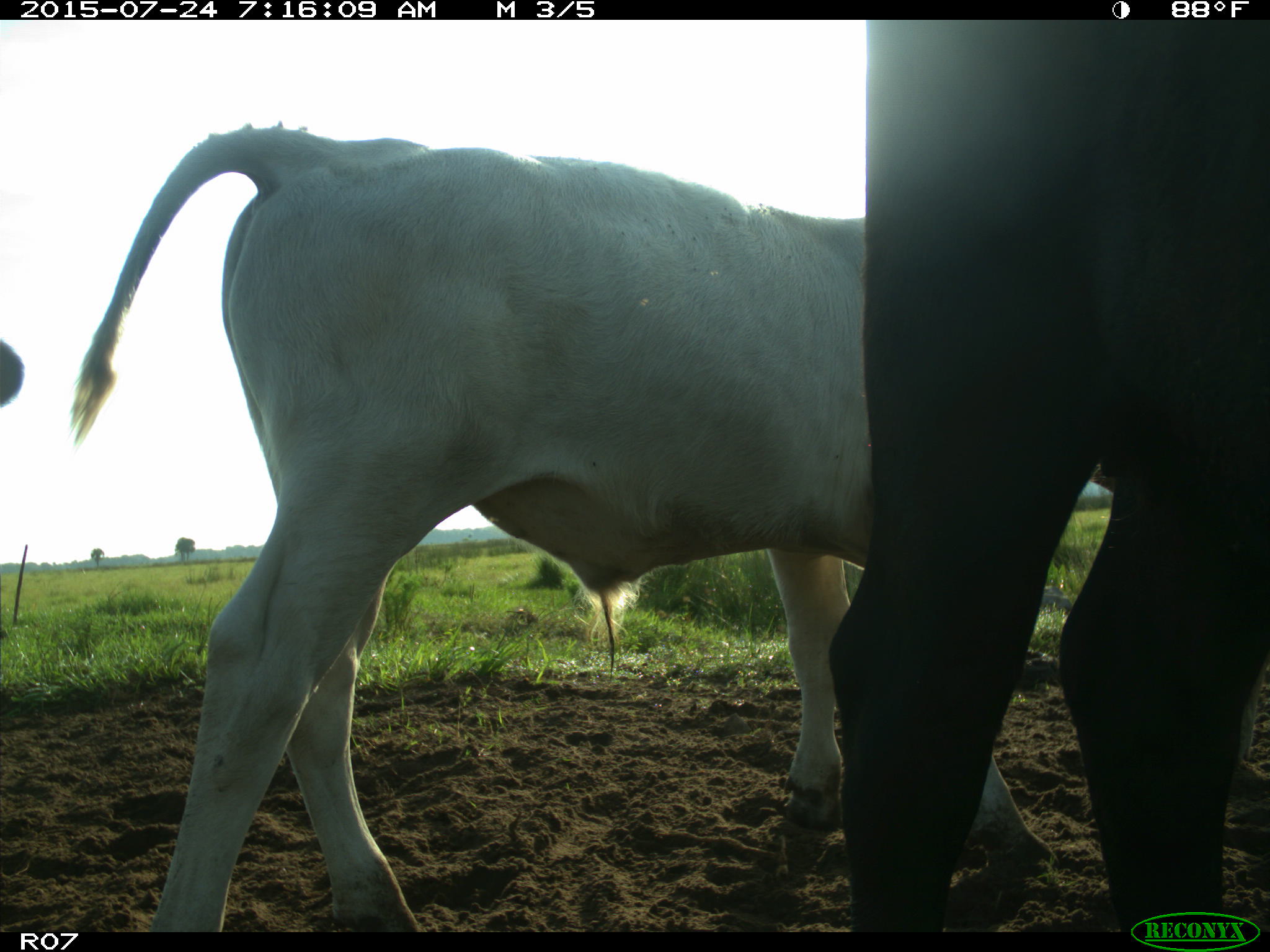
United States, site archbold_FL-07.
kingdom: Animalia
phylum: Chordata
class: Mammalia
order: Artiodactyla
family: Bovidae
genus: Bos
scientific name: Bos taurus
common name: domestic cow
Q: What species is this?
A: Bos taurus (domestic cow).